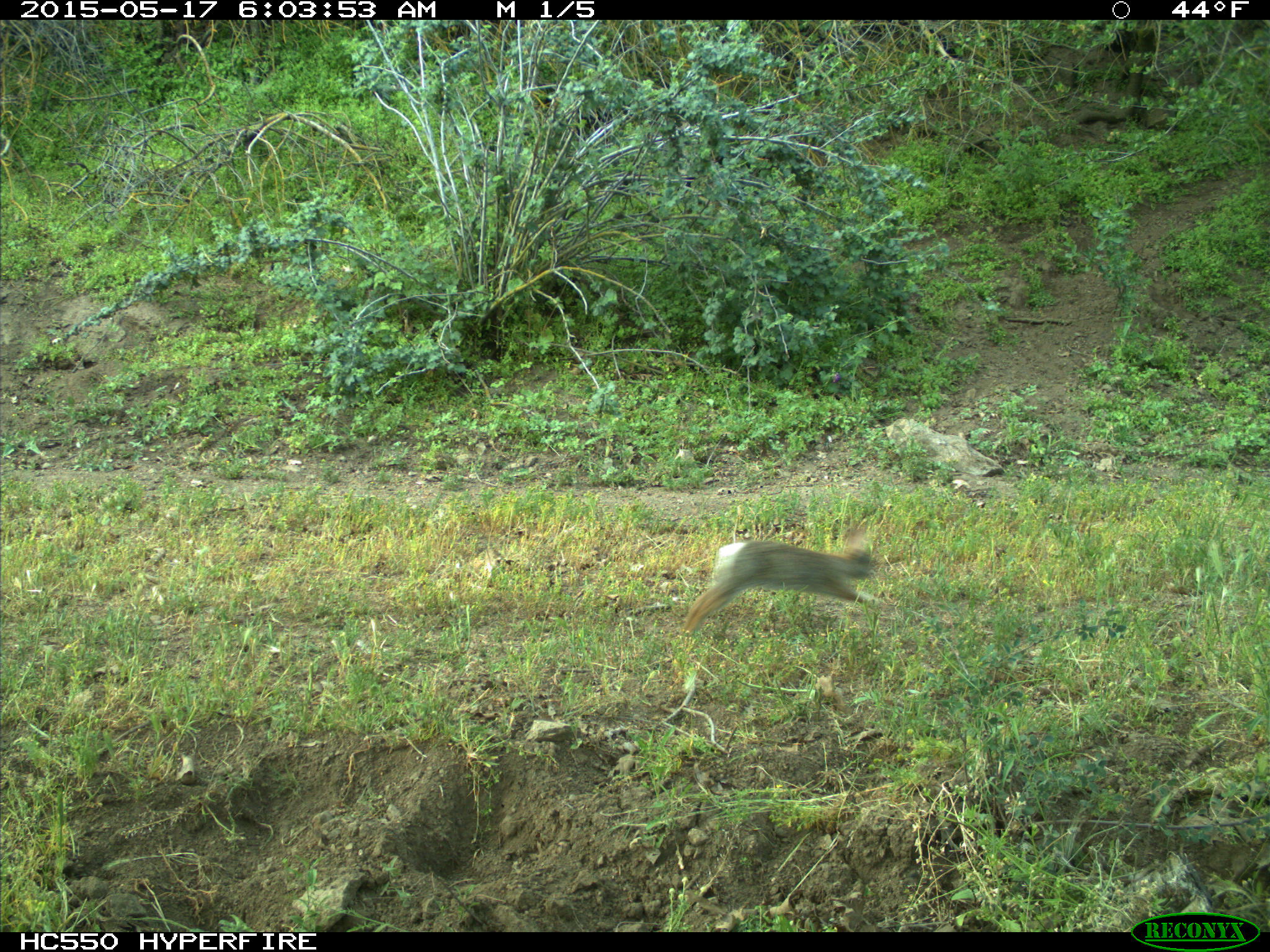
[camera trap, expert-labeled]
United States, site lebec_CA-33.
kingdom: Animalia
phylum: Chordata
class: Mammalia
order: Lagomorpha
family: Leporidae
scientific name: Leporidae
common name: rabbits and hares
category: unidentified rabbit